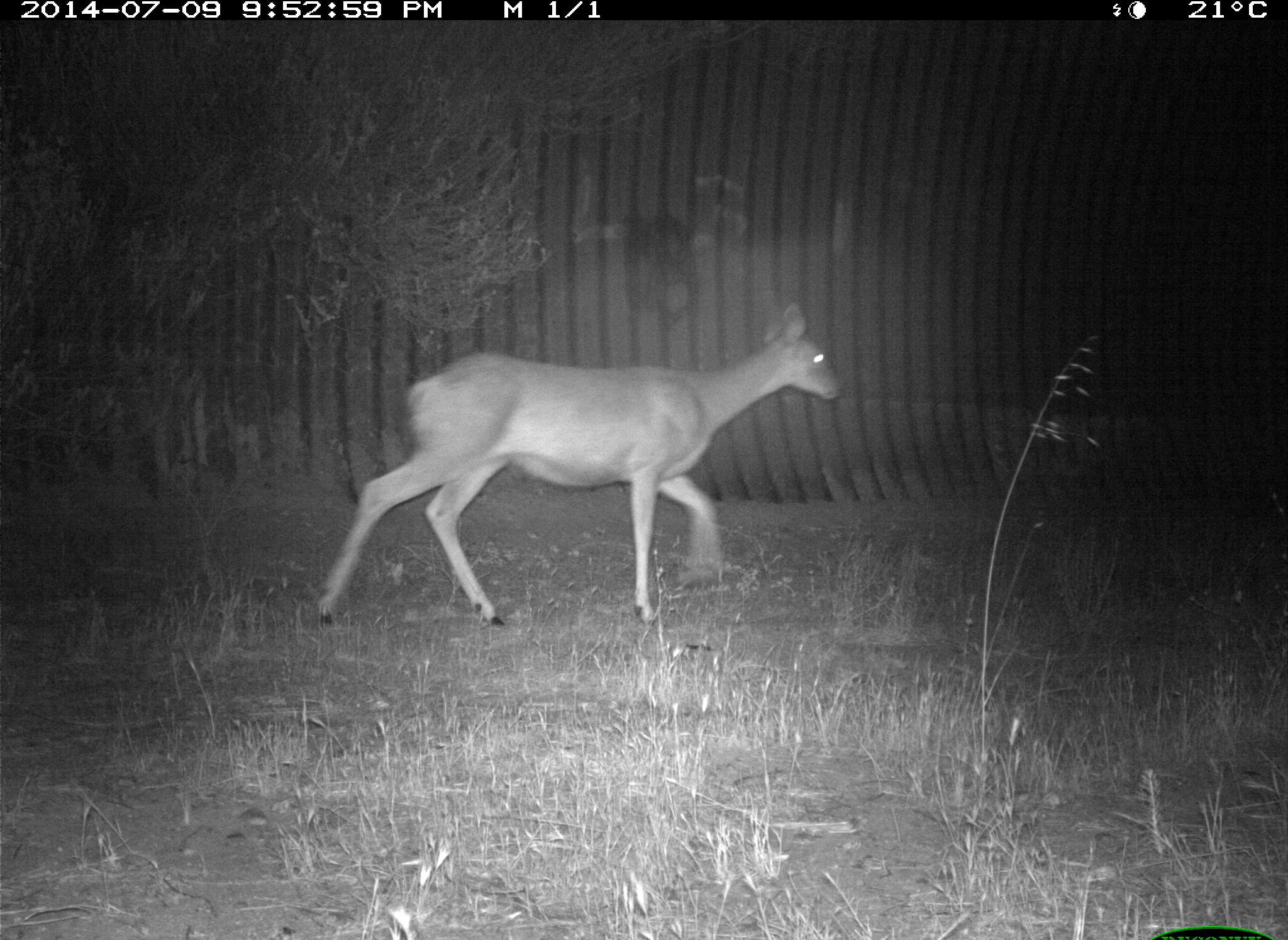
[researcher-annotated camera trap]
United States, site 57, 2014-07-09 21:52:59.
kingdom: Animalia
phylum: Chordata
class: Mammalia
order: Artiodactyla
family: Cervidae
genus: Odocoileus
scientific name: Odocoileus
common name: deer